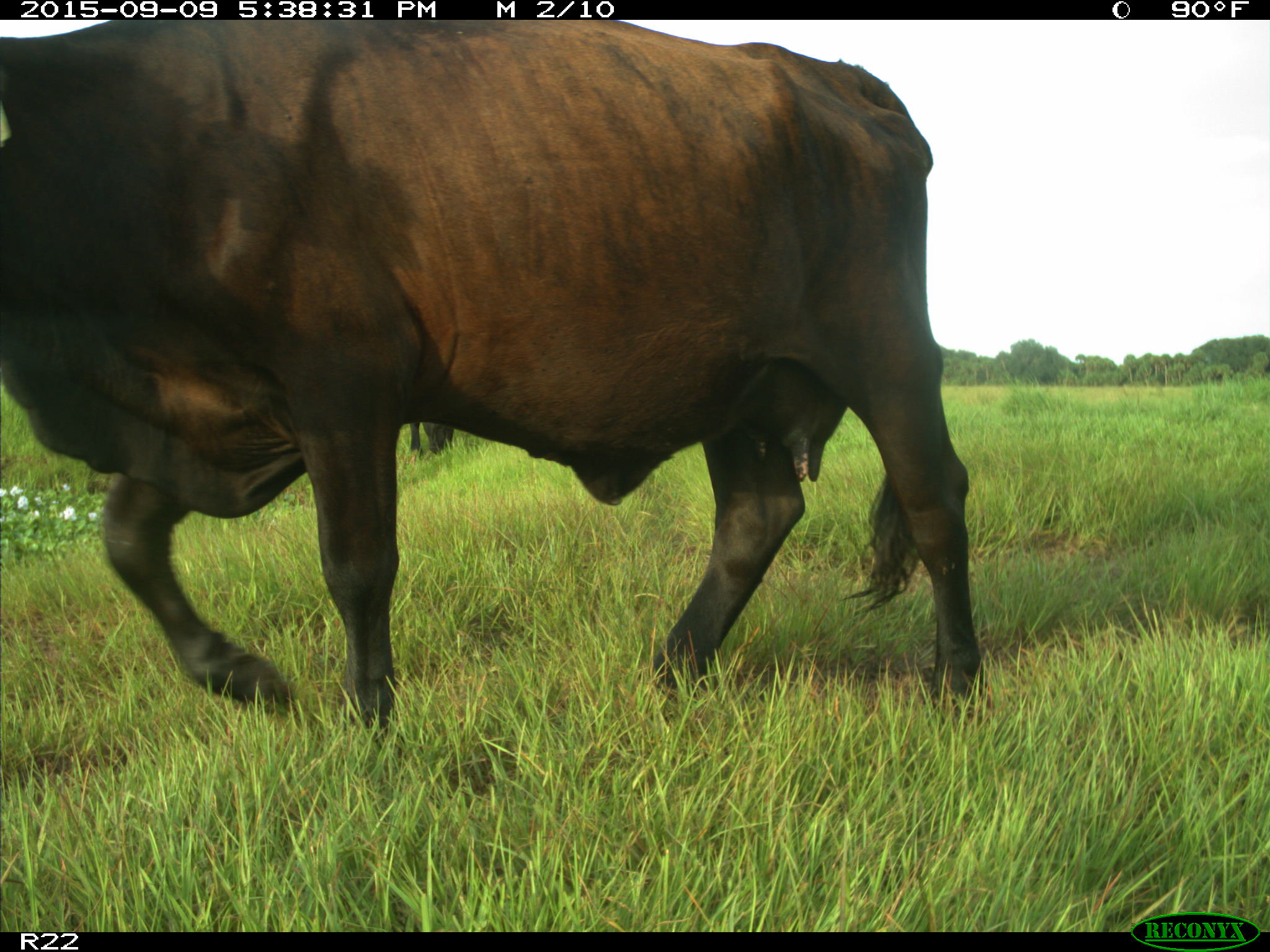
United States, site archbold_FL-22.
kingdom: Animalia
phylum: Chordata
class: Mammalia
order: Artiodactyla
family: Bovidae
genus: Bos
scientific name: Bos taurus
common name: domestic cow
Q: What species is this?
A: Bos taurus (domestic cow).